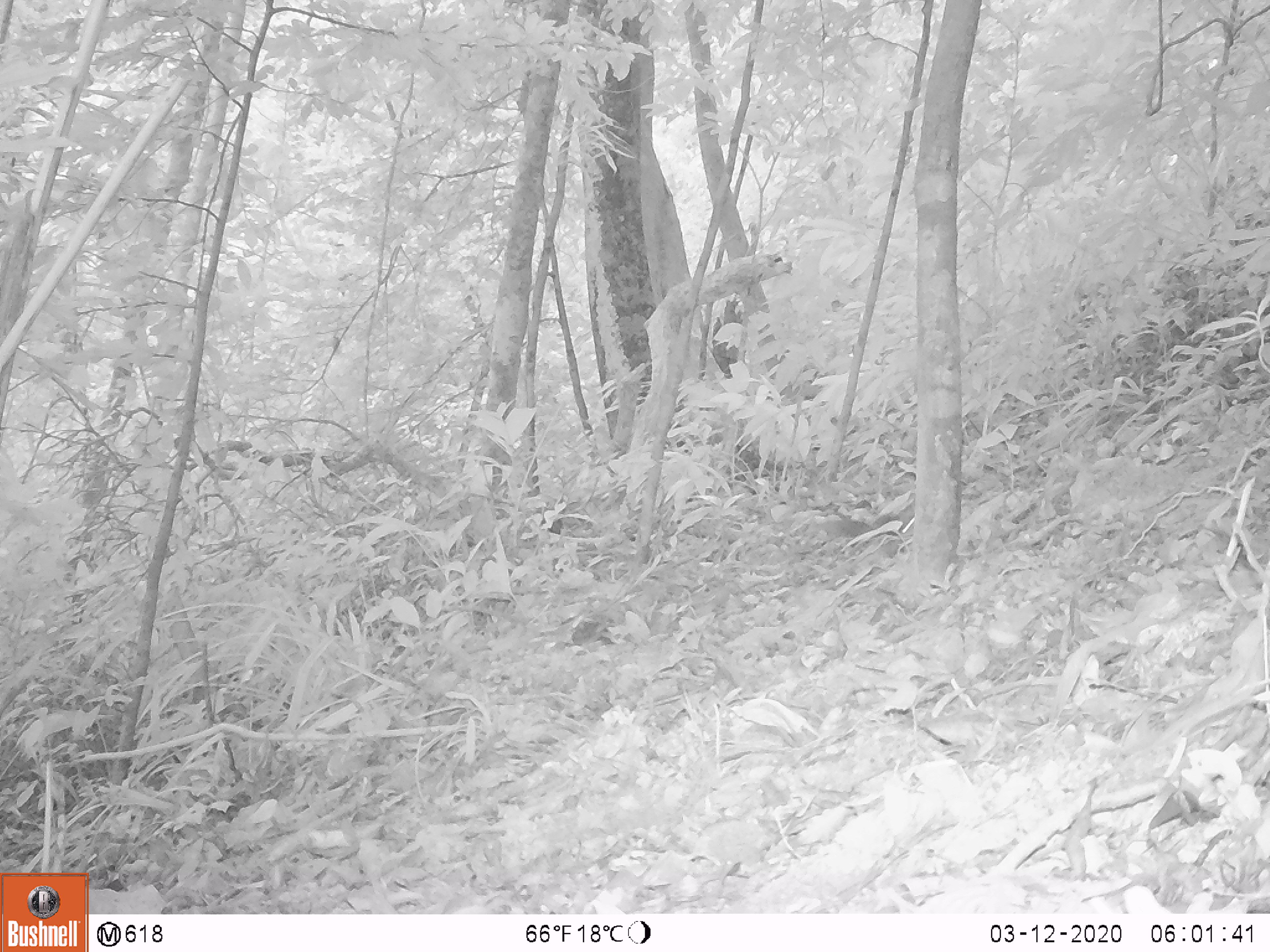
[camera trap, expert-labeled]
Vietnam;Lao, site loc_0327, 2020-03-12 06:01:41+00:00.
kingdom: Animalia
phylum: Chordata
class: Mammalia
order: Rodentia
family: Sciuridae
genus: Dremomys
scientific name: Dremomys rufigenis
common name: red-cheeked squirrel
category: red cheeked squirrel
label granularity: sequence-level